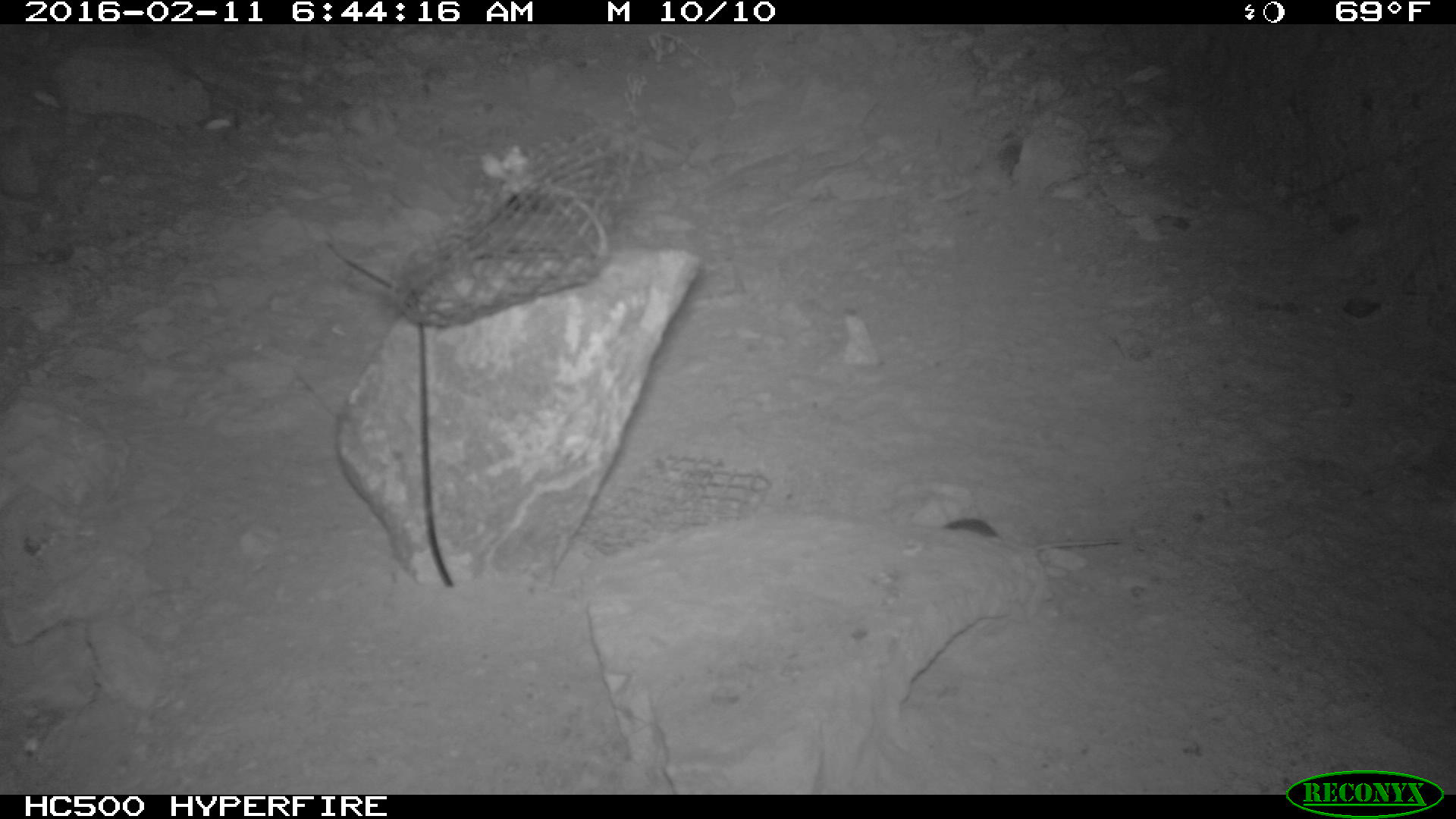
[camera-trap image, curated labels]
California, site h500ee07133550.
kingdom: Animalia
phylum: Chordata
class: Mammalia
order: Rodentia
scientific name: Rodentia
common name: rodent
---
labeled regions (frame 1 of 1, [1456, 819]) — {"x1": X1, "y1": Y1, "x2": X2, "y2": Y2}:
rodent: {"x1": 943, "y1": 516, "x2": 1119, "y2": 548}